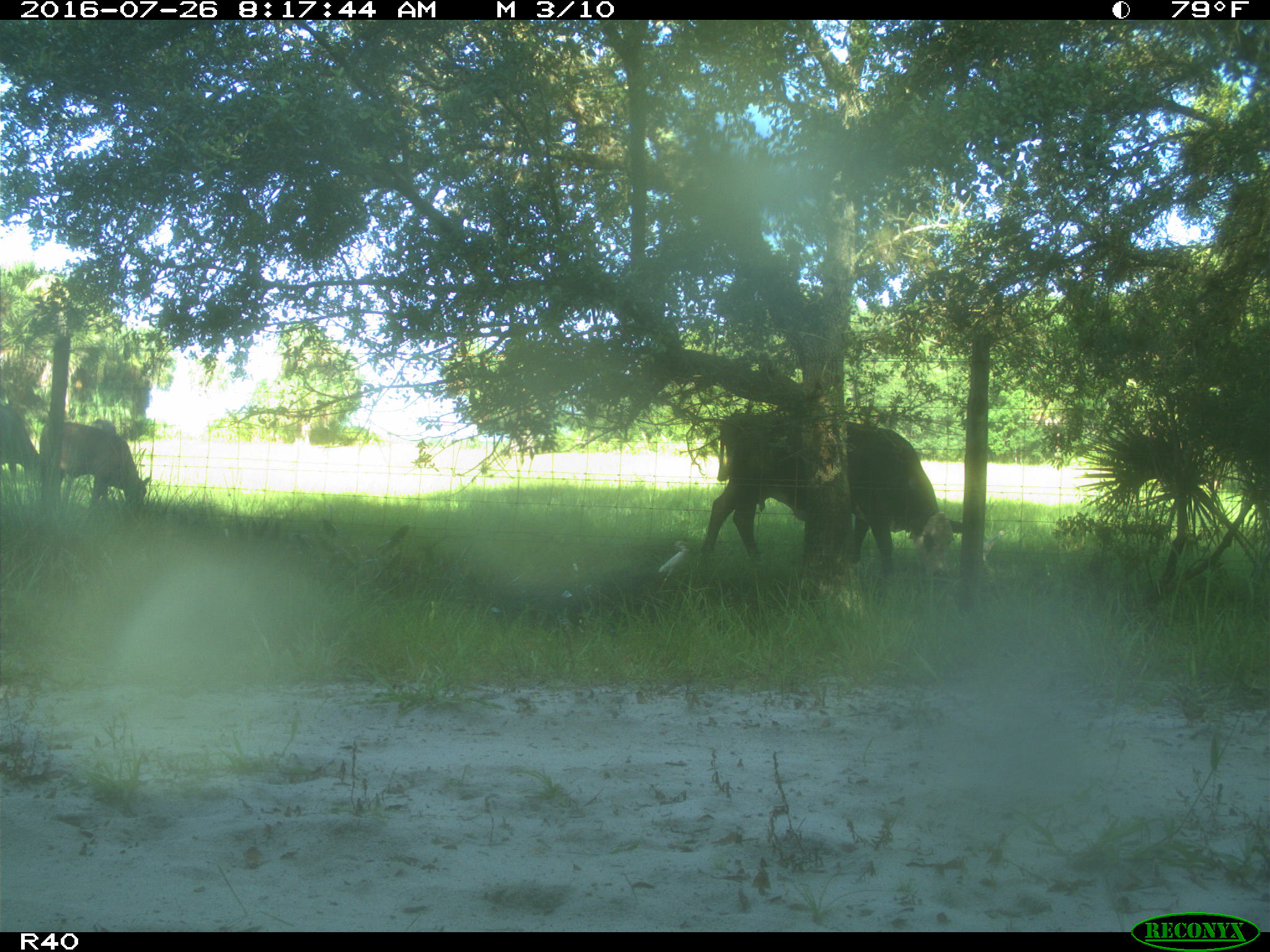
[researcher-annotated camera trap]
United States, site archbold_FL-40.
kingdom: Animalia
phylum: Chordata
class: Mammalia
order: Artiodactyla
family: Bovidae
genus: Bos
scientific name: Bos taurus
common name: domestic cow